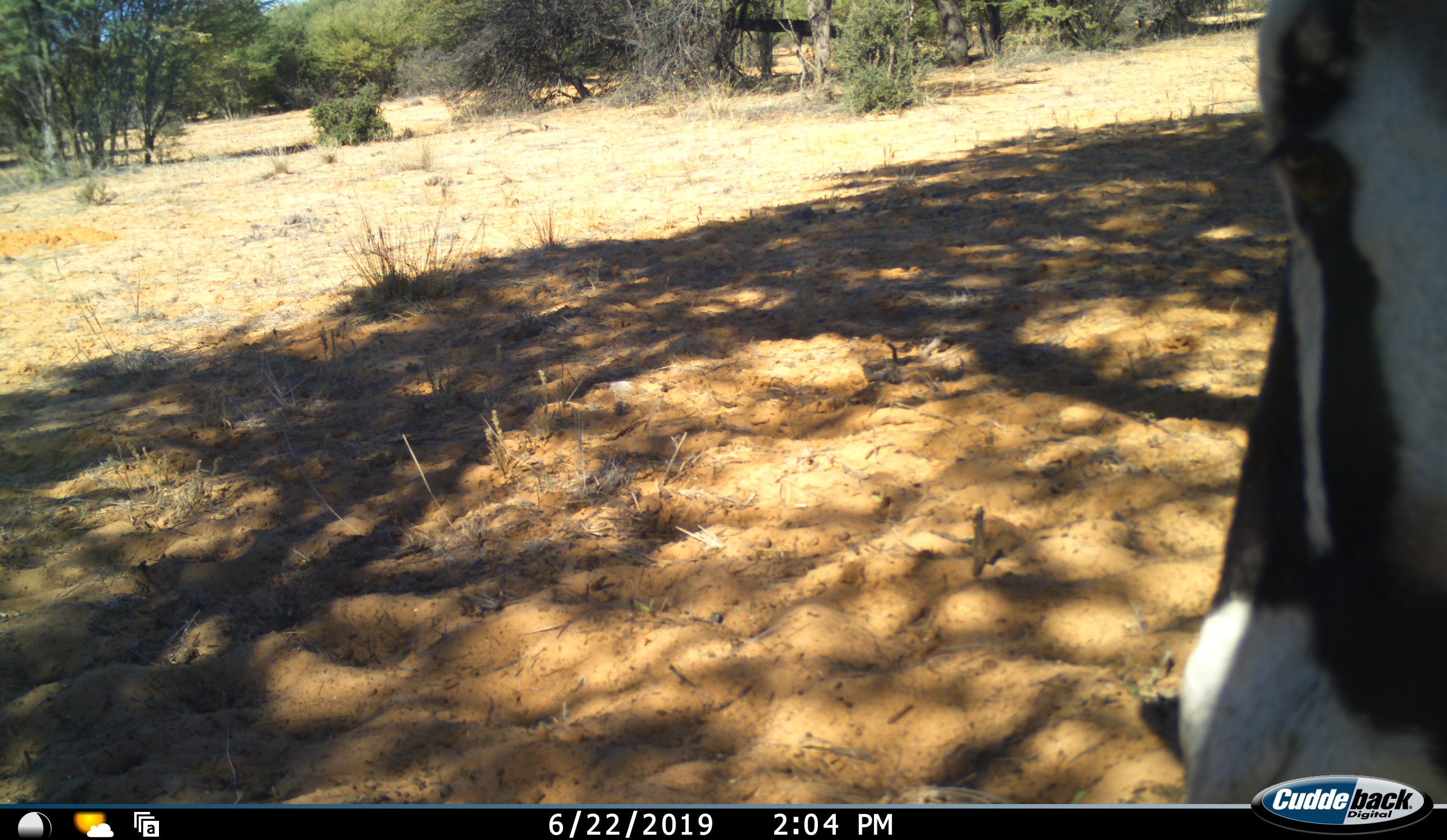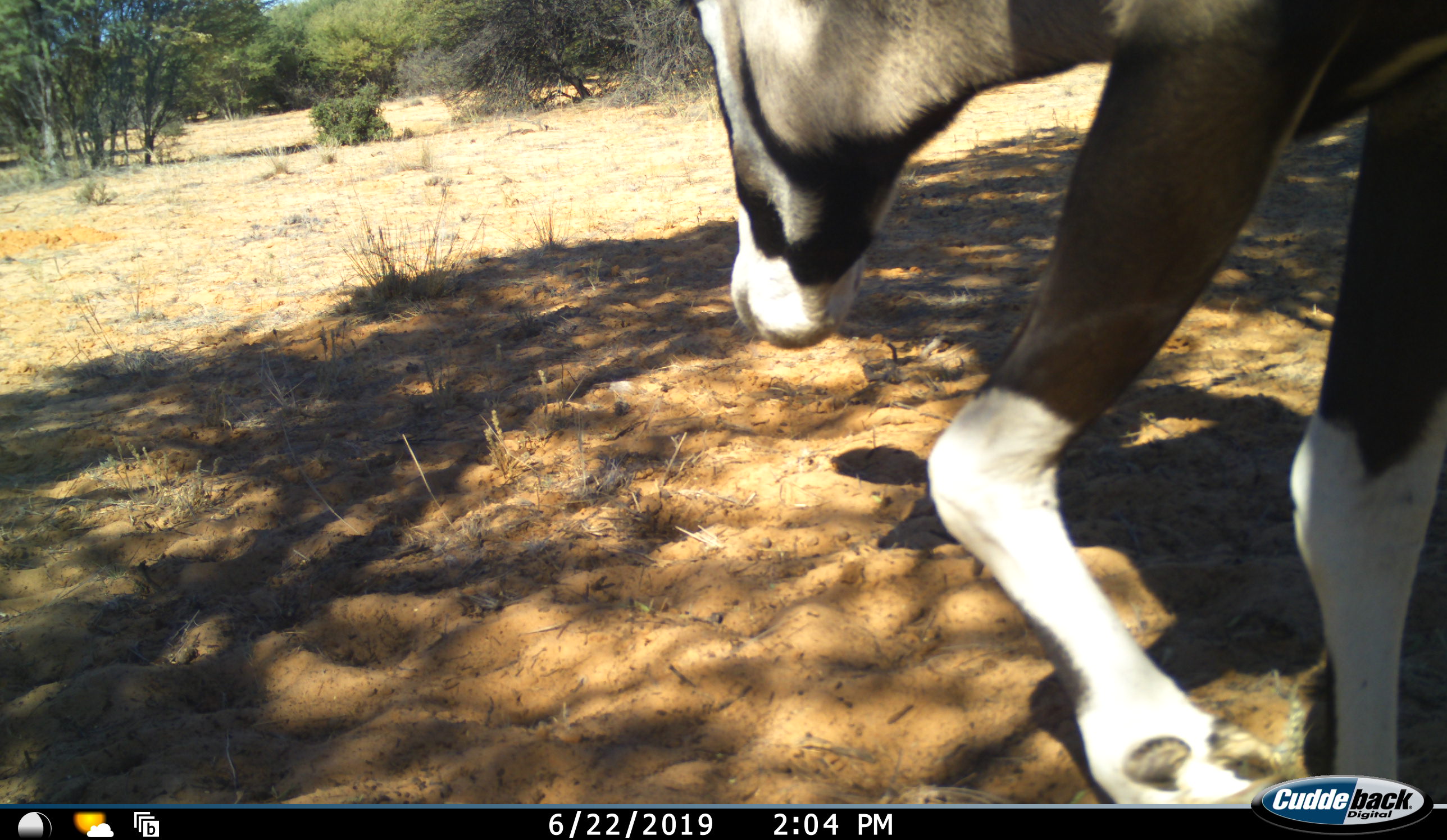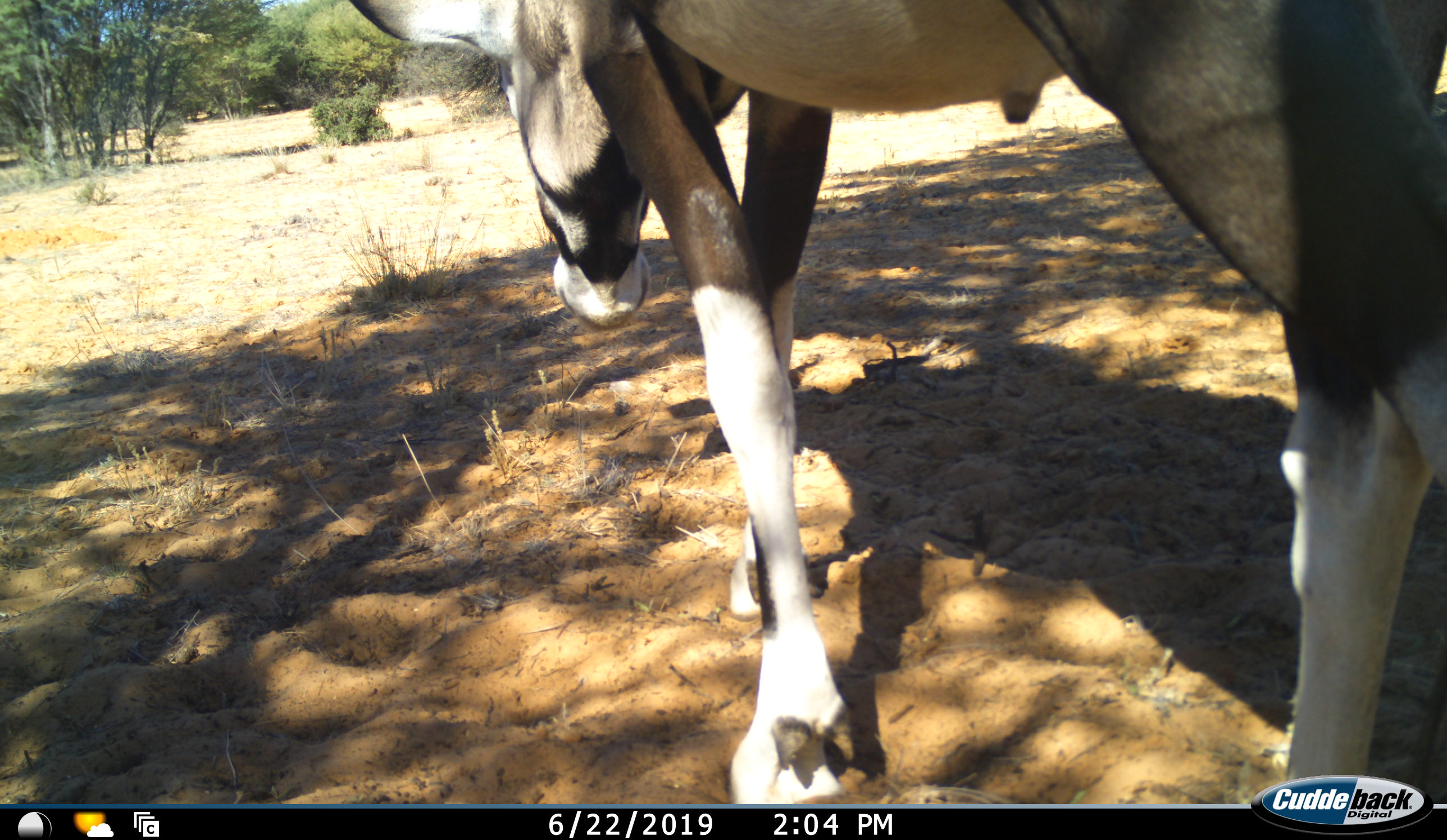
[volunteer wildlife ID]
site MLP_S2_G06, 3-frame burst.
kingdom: Animalia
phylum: Chordata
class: Mammalia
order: Artiodactyla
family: Bovidae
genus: Oryx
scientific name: Oryx gazella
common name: gemsbok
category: oryx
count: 1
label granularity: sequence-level